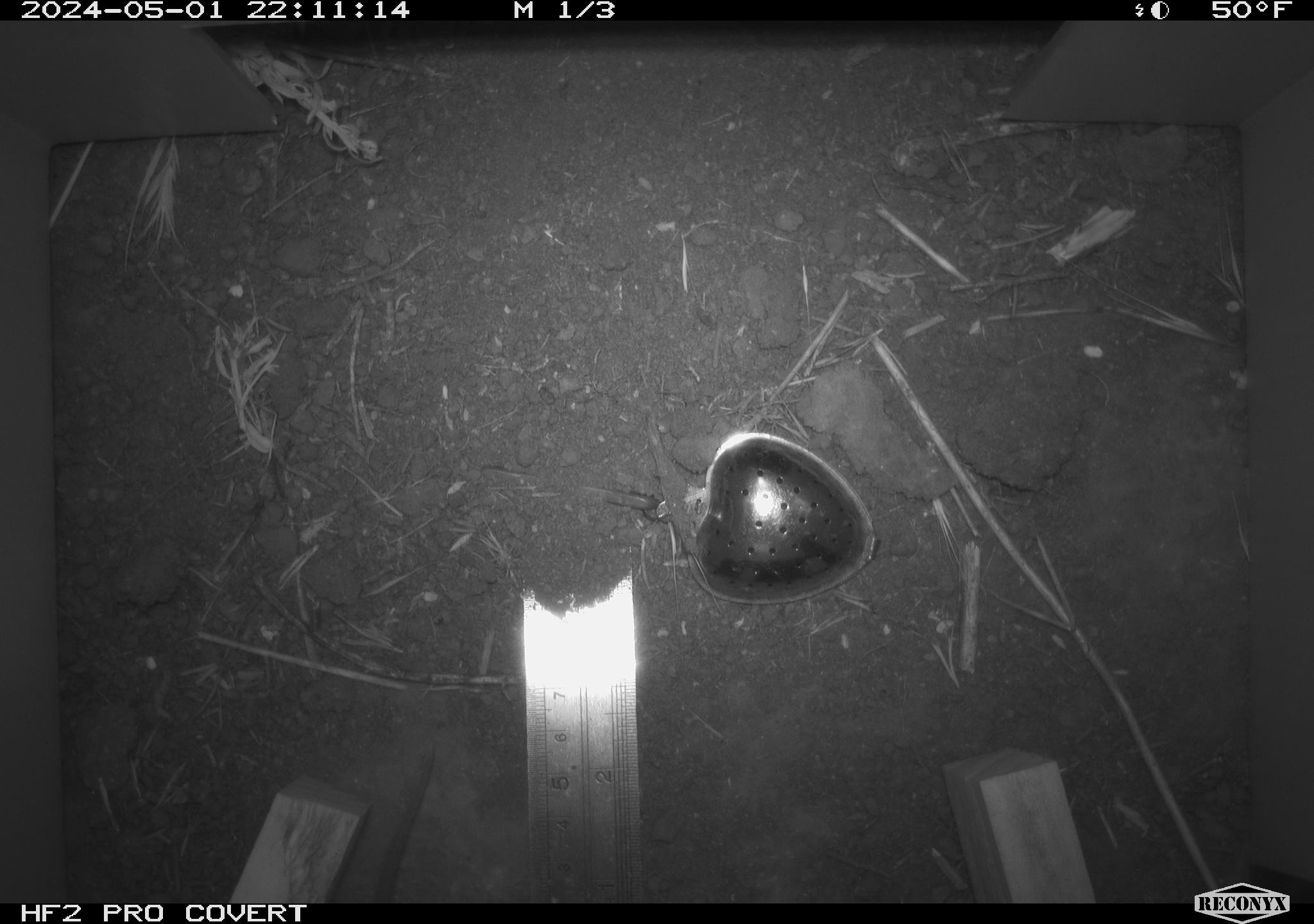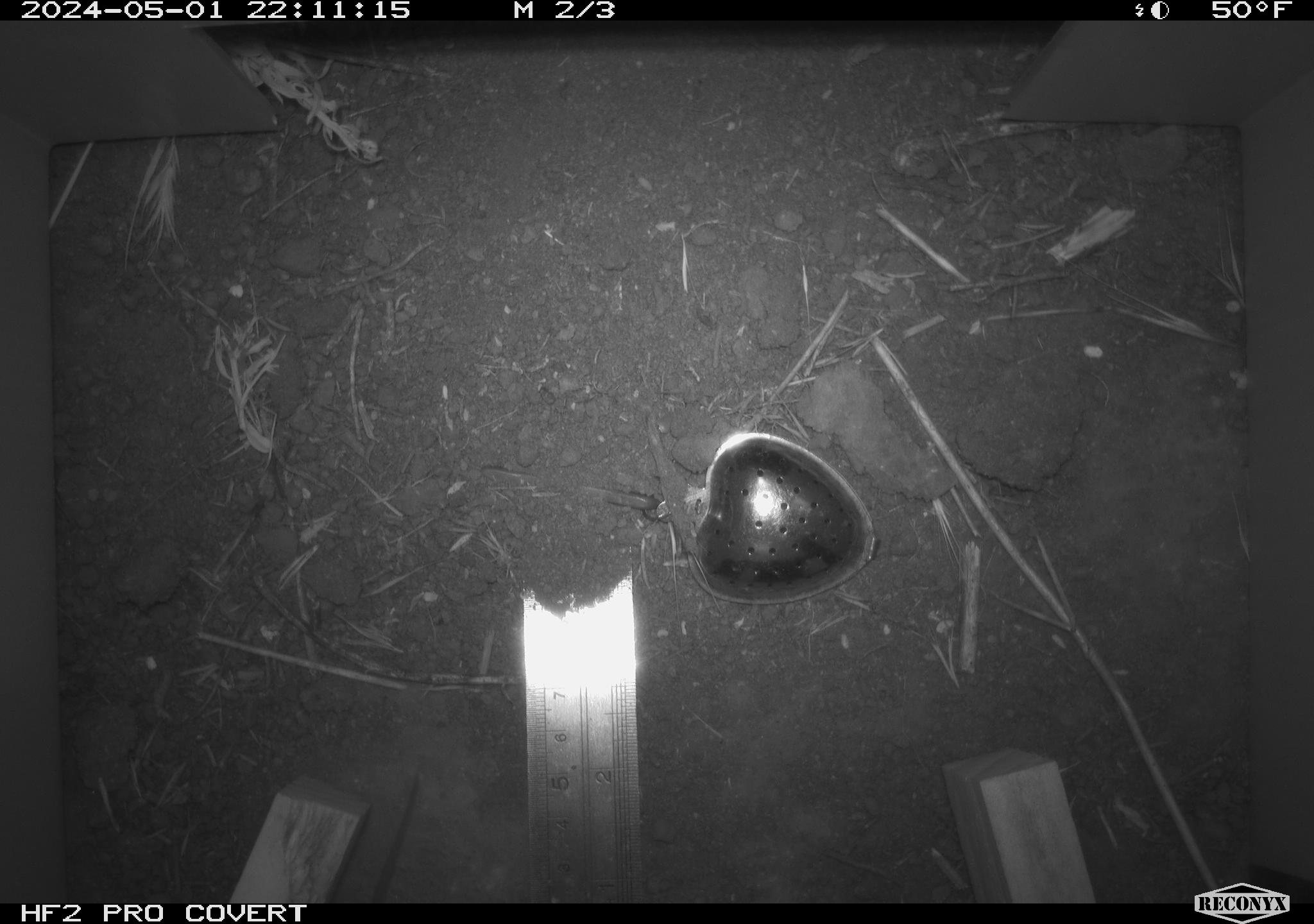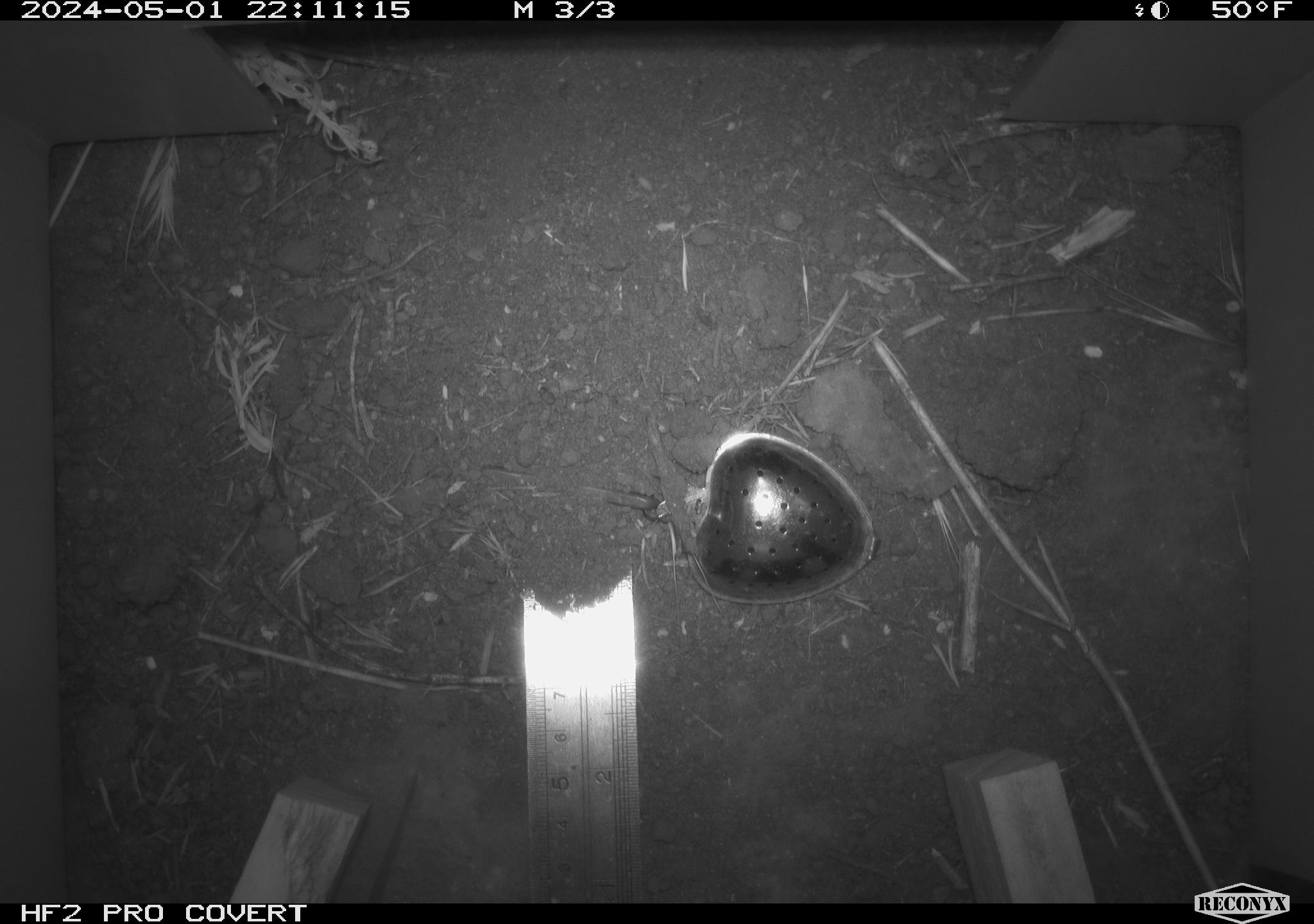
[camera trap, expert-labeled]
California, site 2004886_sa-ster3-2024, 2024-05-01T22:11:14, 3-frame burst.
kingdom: Animalia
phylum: Chordata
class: Mammalia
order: Rodentia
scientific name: Rodentia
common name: mouse species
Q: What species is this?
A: Mouse species (Rodentia).